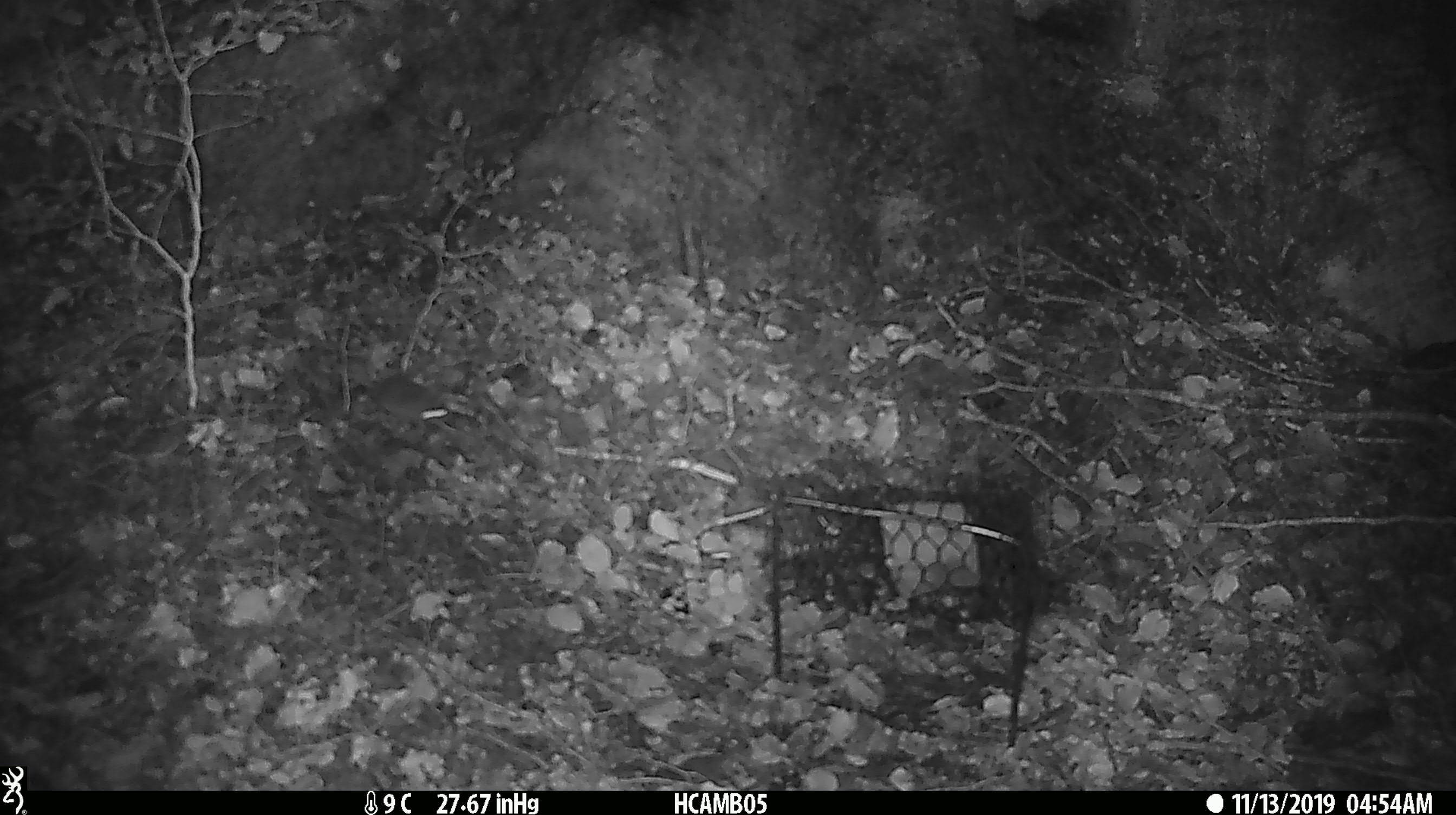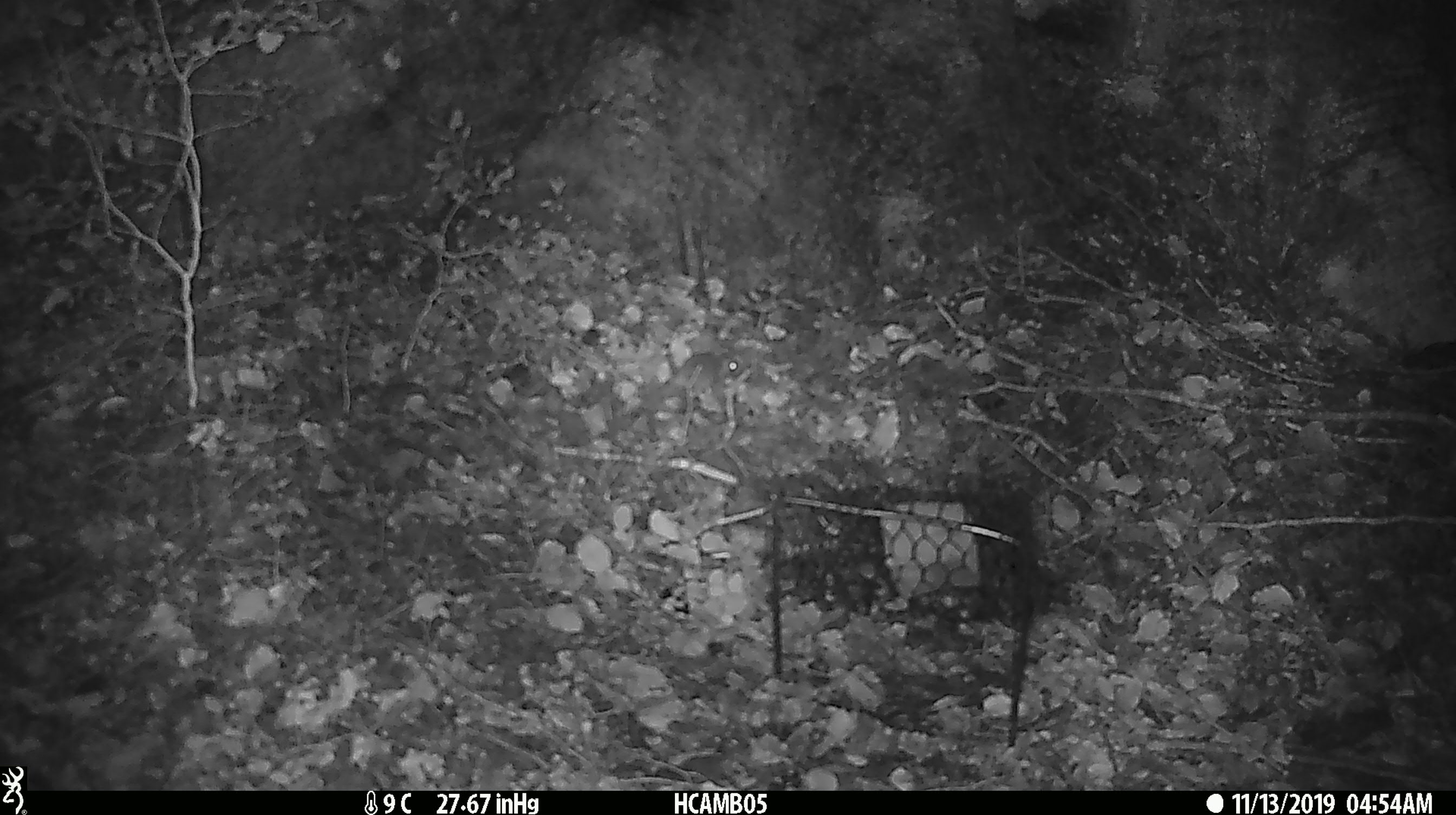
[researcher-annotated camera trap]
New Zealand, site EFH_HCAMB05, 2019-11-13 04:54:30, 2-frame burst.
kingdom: Animalia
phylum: Chordata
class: Mammalia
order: Rodentia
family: Muridae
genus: Mus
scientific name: Mus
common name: mouse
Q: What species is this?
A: Mouse (Mus).